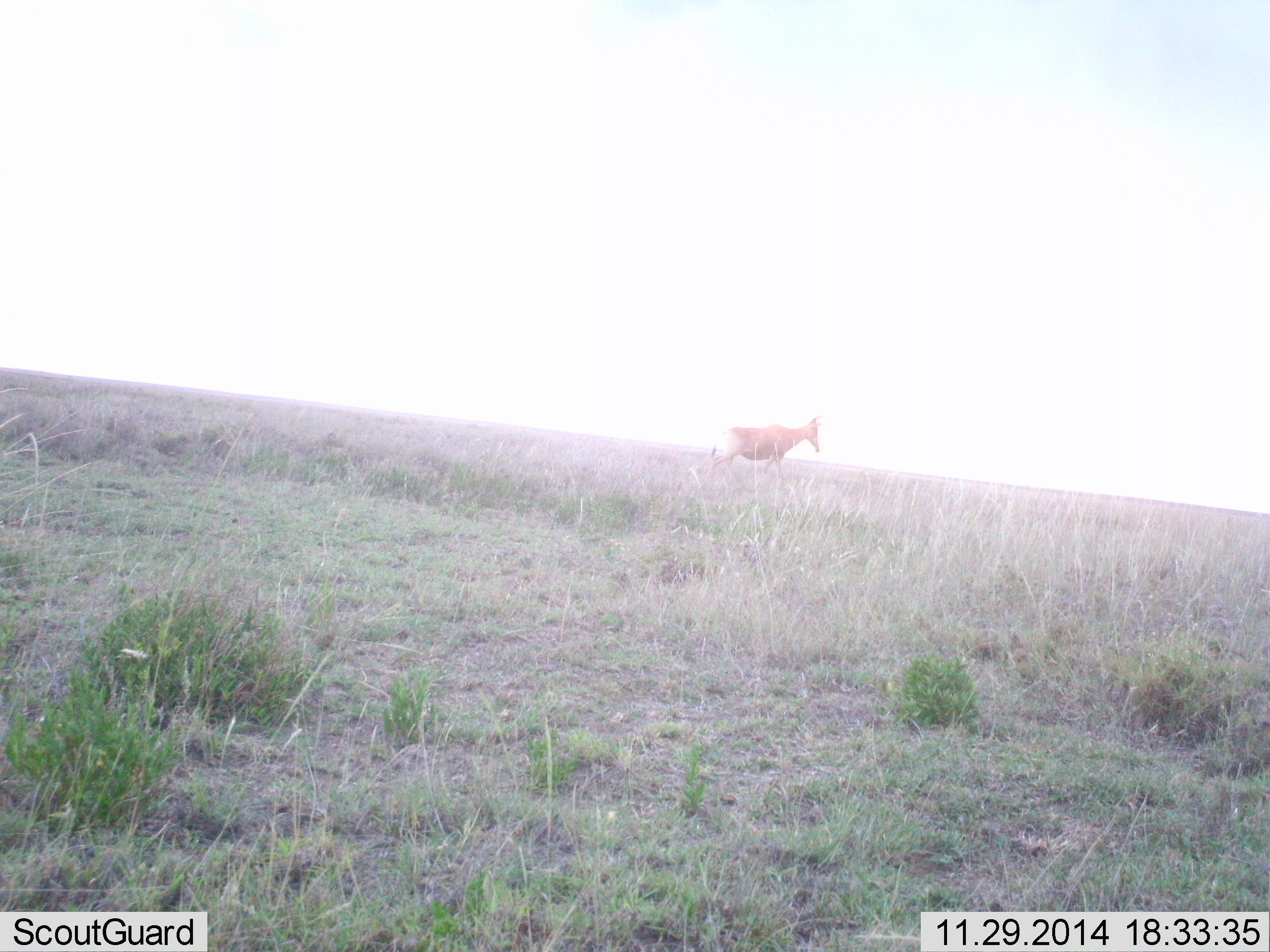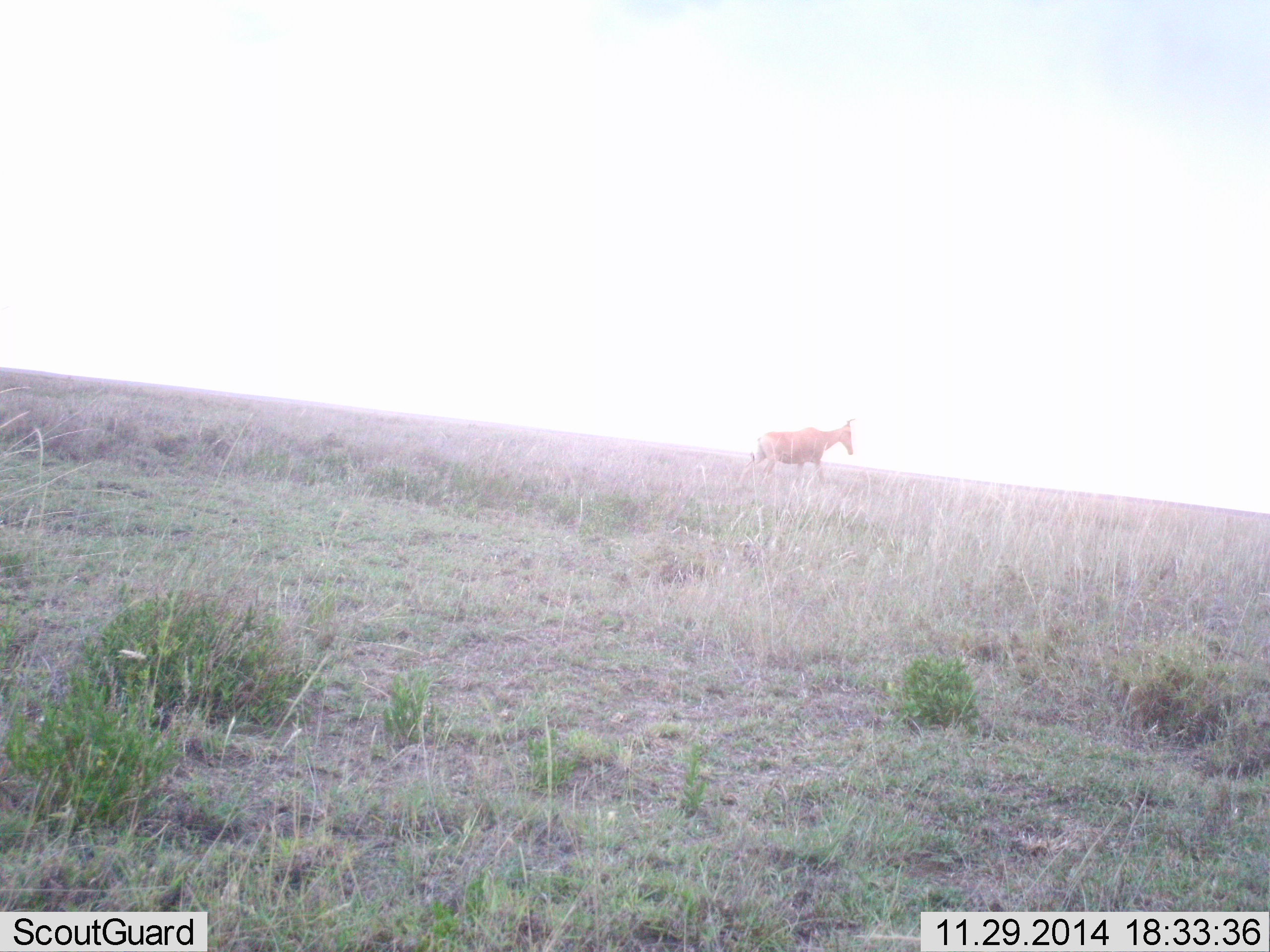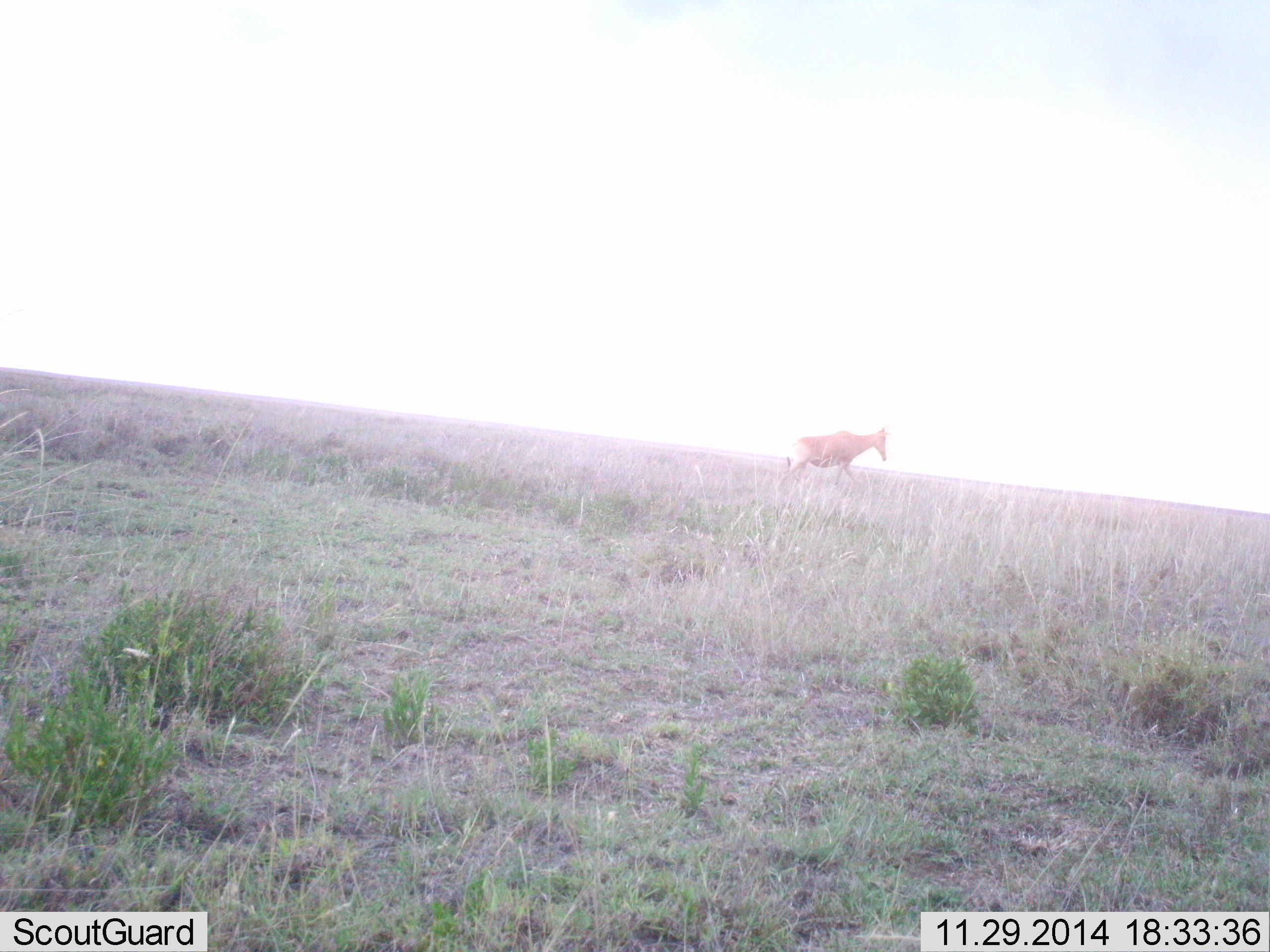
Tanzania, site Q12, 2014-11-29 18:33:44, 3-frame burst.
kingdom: Animalia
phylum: Chordata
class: Mammalia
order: Artiodactyla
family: Bovidae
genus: Alcelaphus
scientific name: Alcelaphus buselaphus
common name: hartebeest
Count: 1.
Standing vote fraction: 0%.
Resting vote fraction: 0%.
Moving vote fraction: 100%.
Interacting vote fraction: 0%.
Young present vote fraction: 0%.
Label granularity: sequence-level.